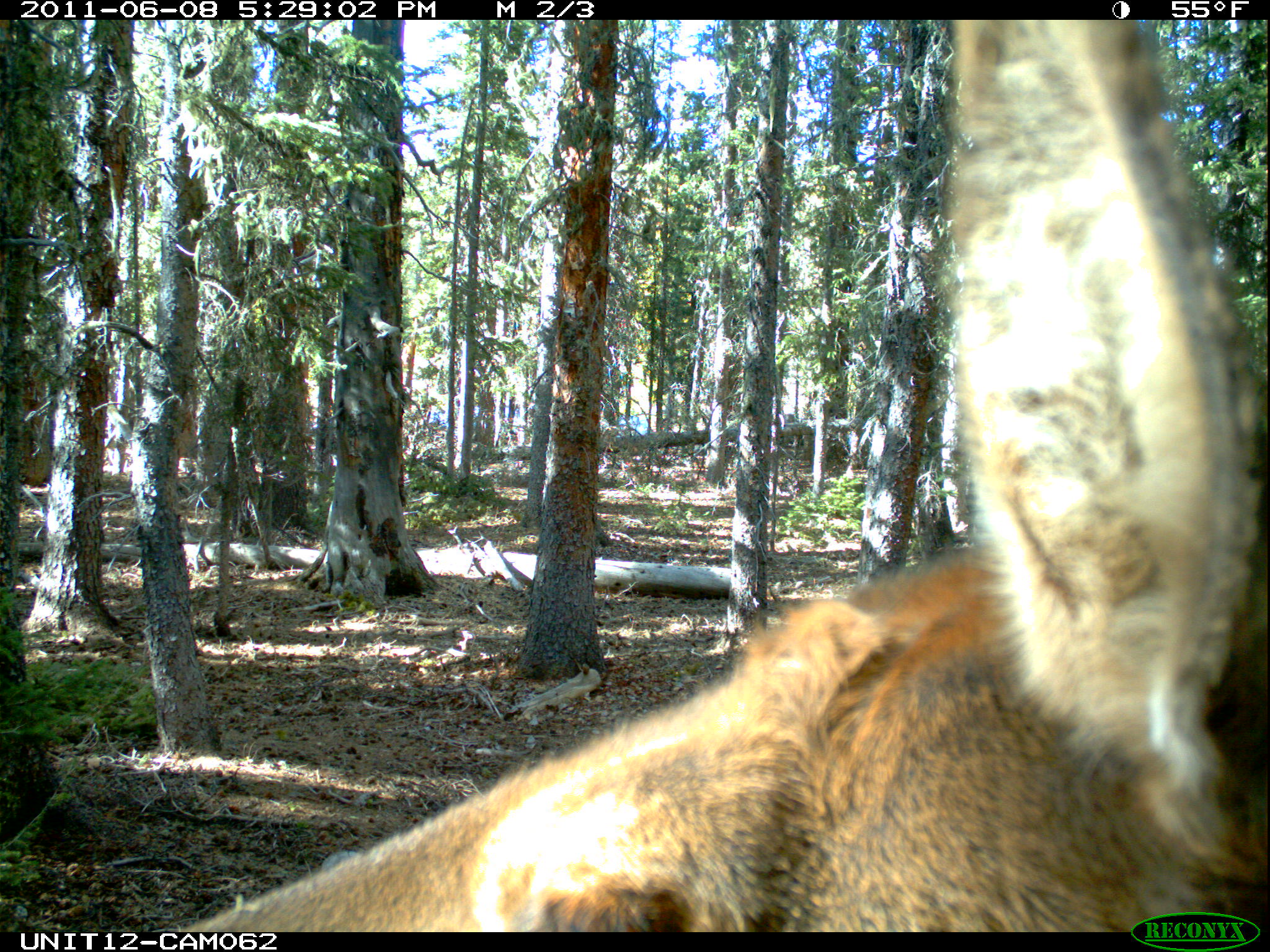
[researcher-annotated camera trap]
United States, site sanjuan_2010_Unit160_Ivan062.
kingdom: Animalia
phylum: Chordata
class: Mammalia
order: Artiodactyla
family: Cervidae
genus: Cervus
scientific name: Cervus elaphus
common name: red deer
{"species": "Cervus elaphus (red deer)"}